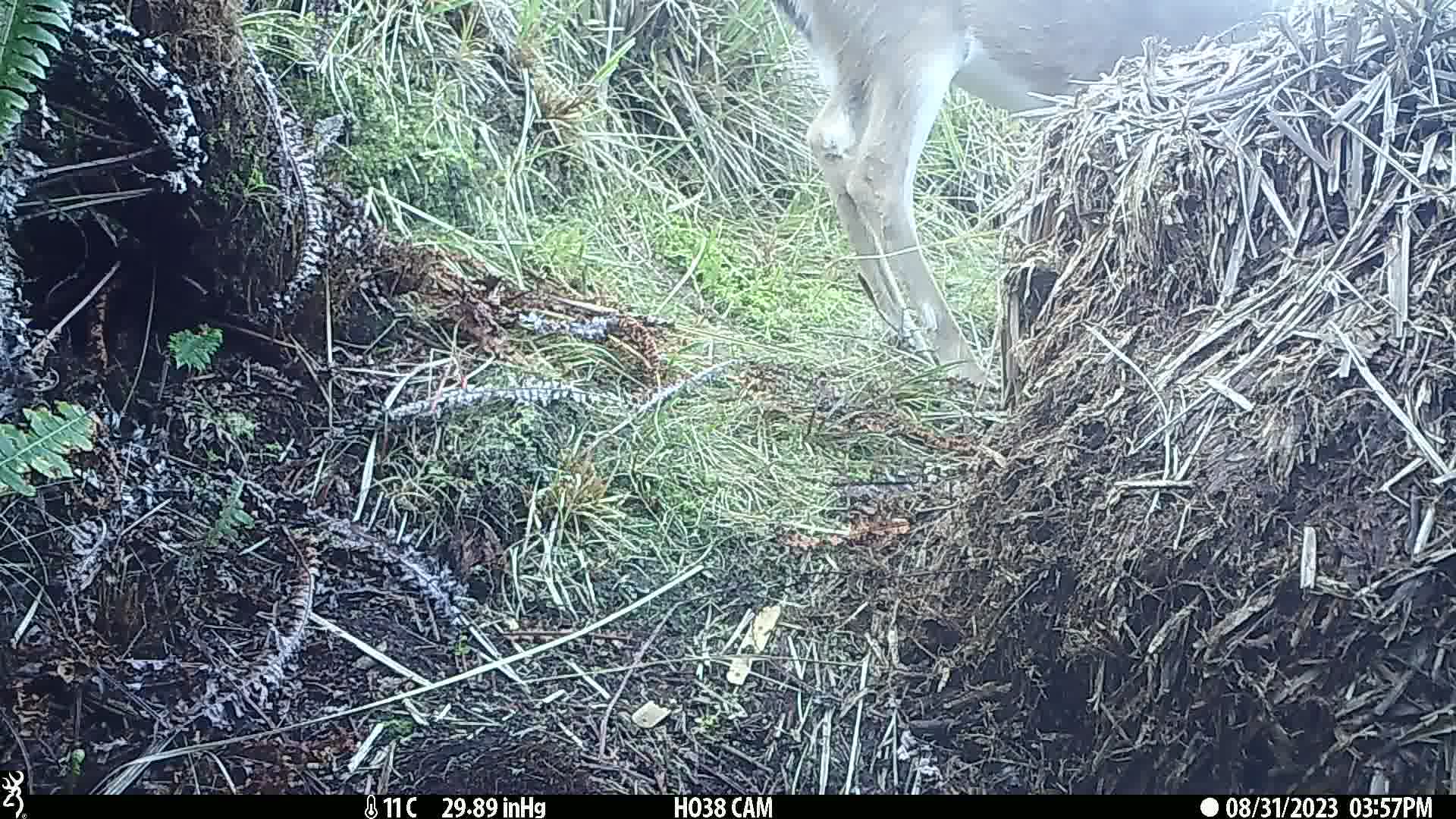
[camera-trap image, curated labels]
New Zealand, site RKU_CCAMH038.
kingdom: Animalia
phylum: Chordata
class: Mammalia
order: Artiodactyla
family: Cervidae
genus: Odocoileus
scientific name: Odocoileus virginianus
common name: white-tailed deer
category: white tailed deer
White tailed deer (white-tailed deer) (Odocoileus virginianus).